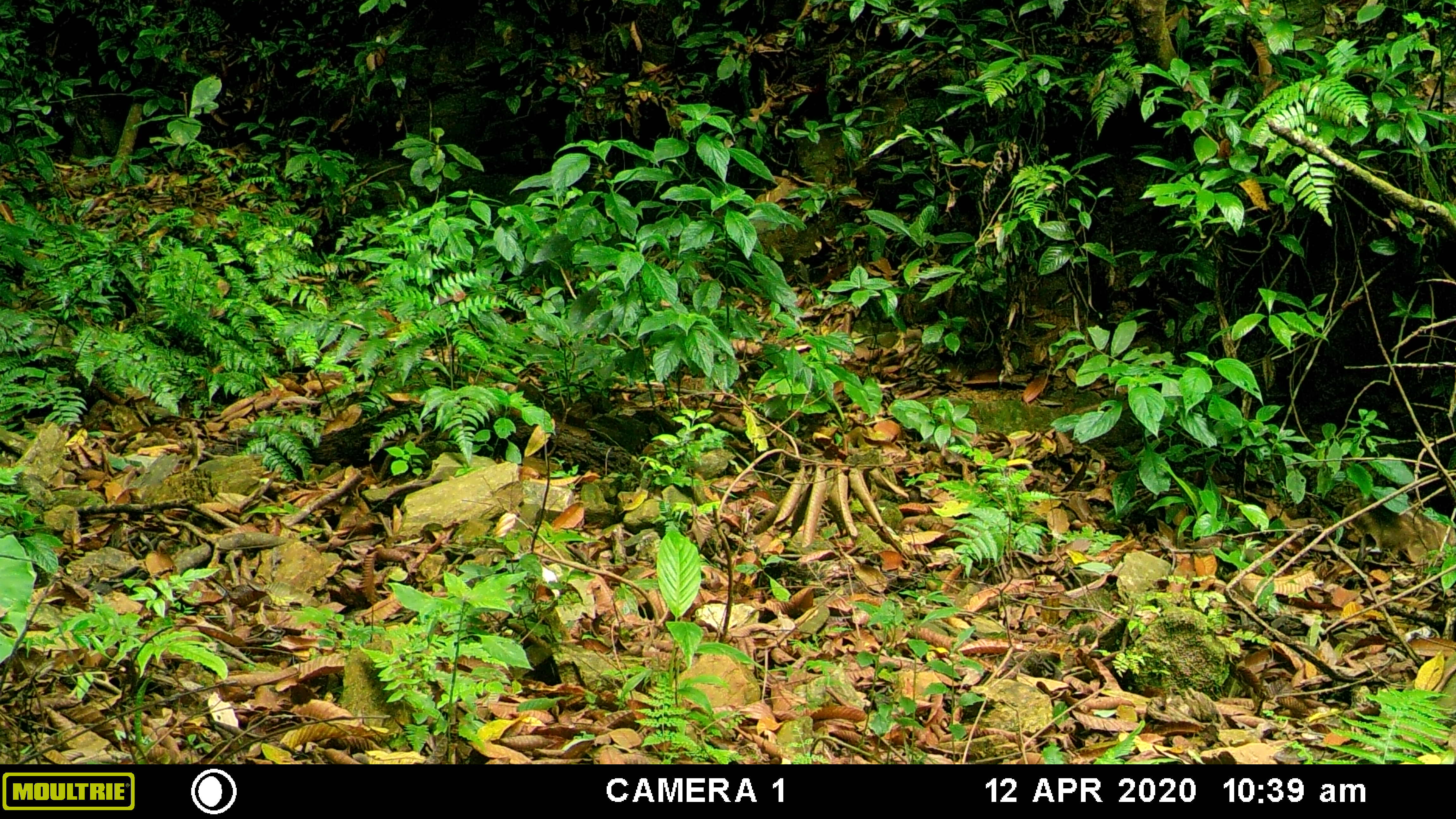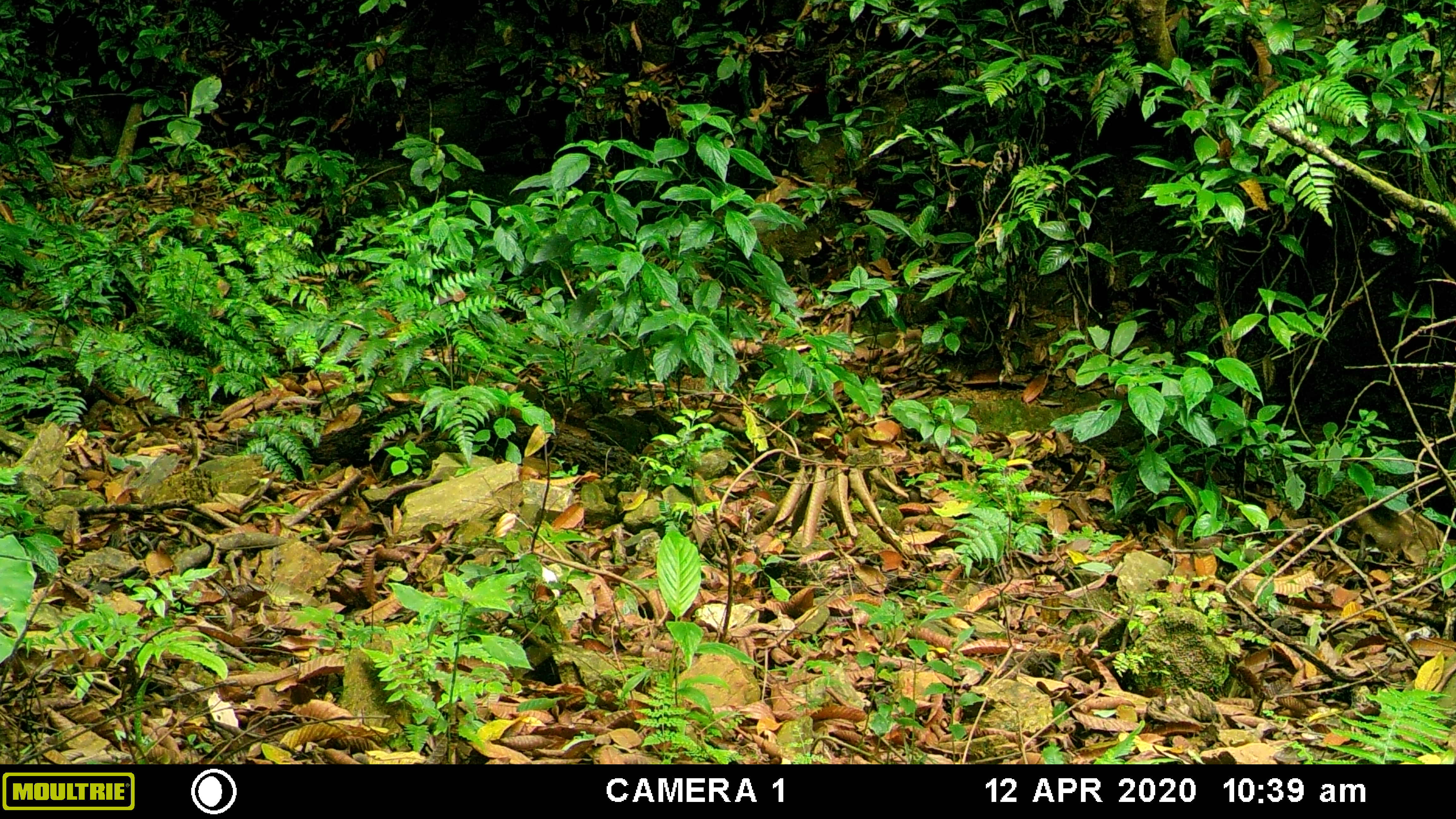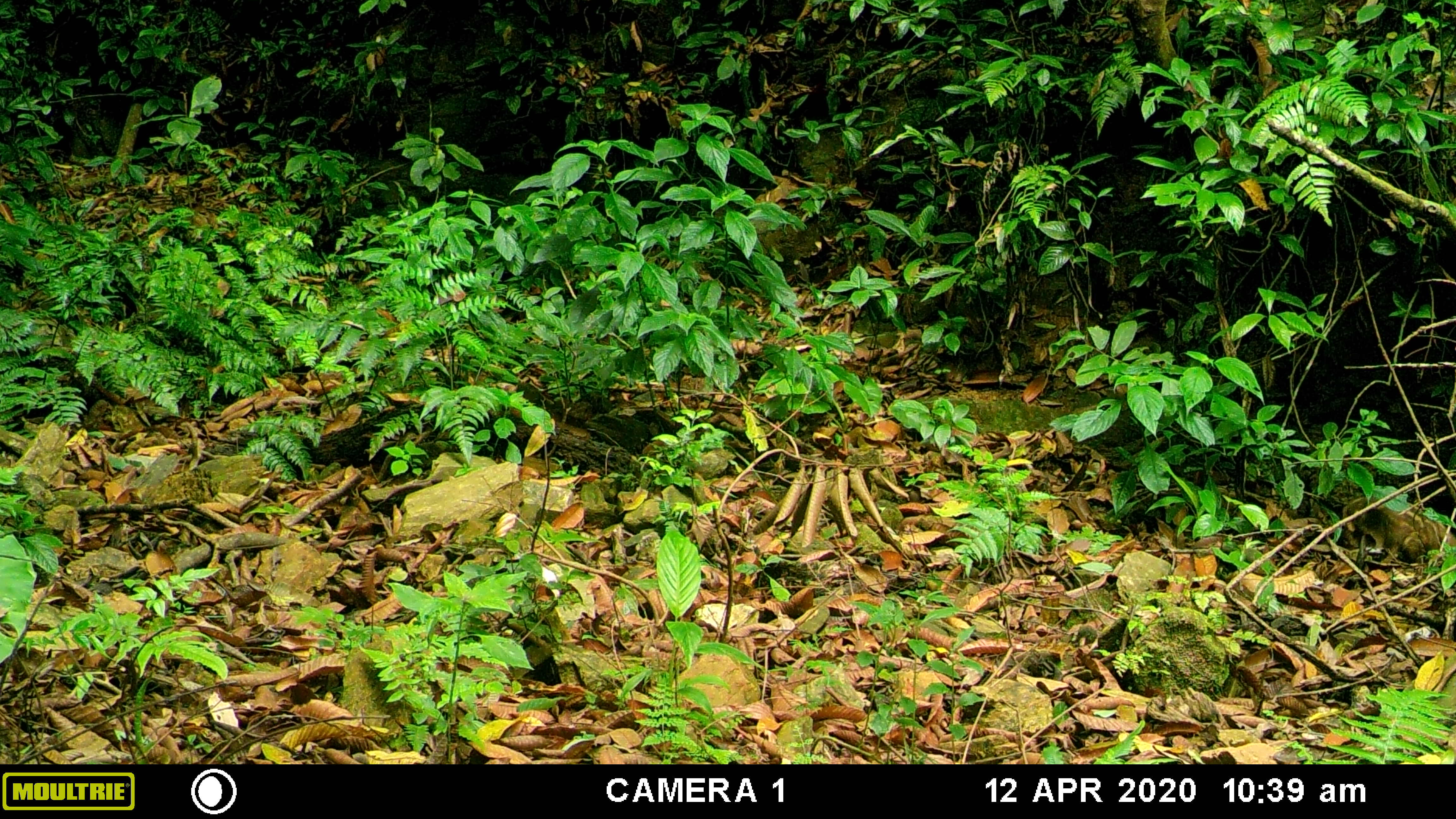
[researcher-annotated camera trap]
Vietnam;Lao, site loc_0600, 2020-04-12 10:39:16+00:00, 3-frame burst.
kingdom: Animalia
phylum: Chordata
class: Mammalia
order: Artiodactyla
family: Suidae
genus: Sus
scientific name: Sus scrofa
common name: eurasian wild pig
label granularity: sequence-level